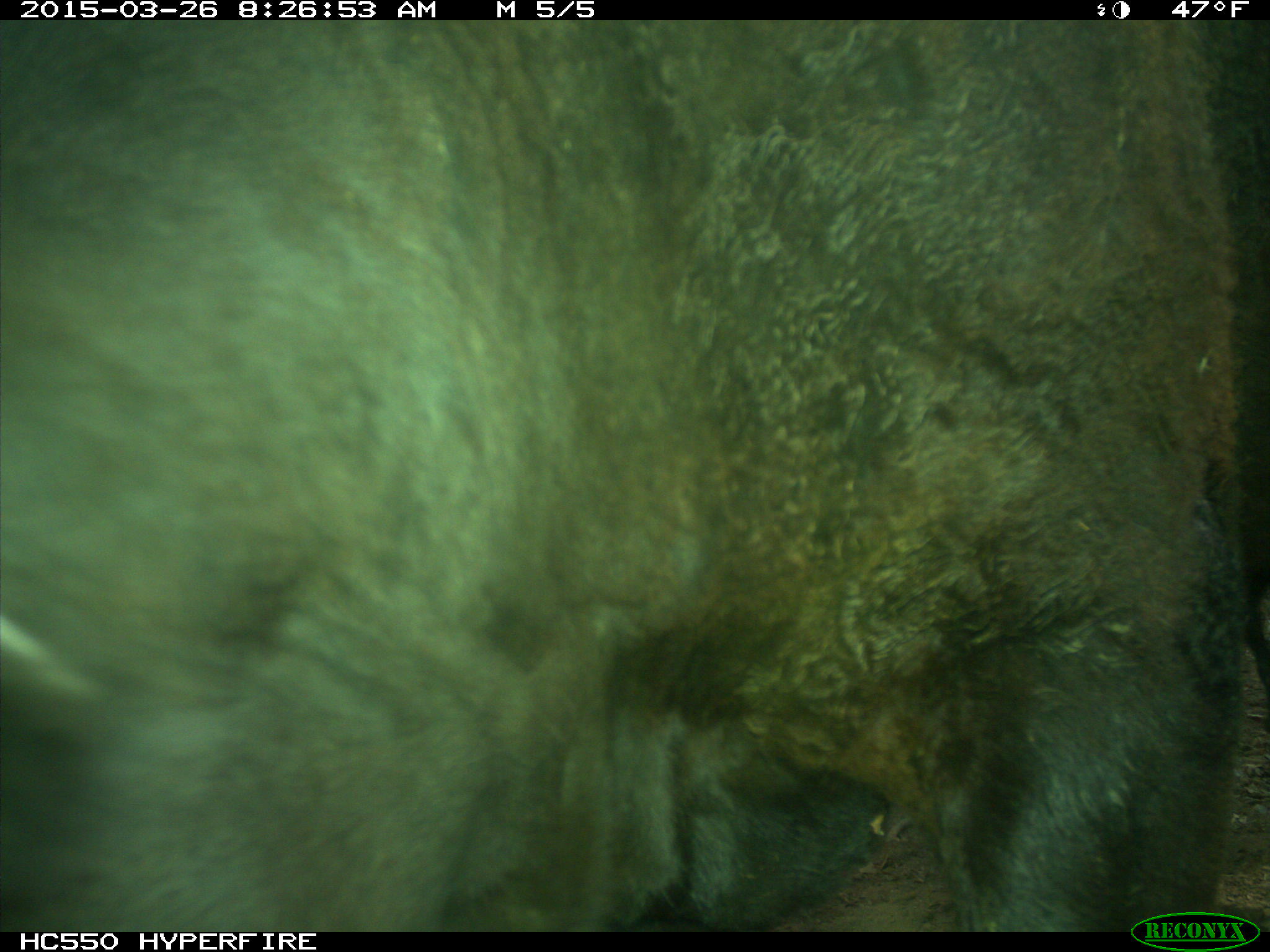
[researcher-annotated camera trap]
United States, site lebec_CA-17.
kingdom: Animalia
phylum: Chordata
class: Mammalia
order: Artiodactyla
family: Bovidae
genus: Bos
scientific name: Bos taurus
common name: domestic cow